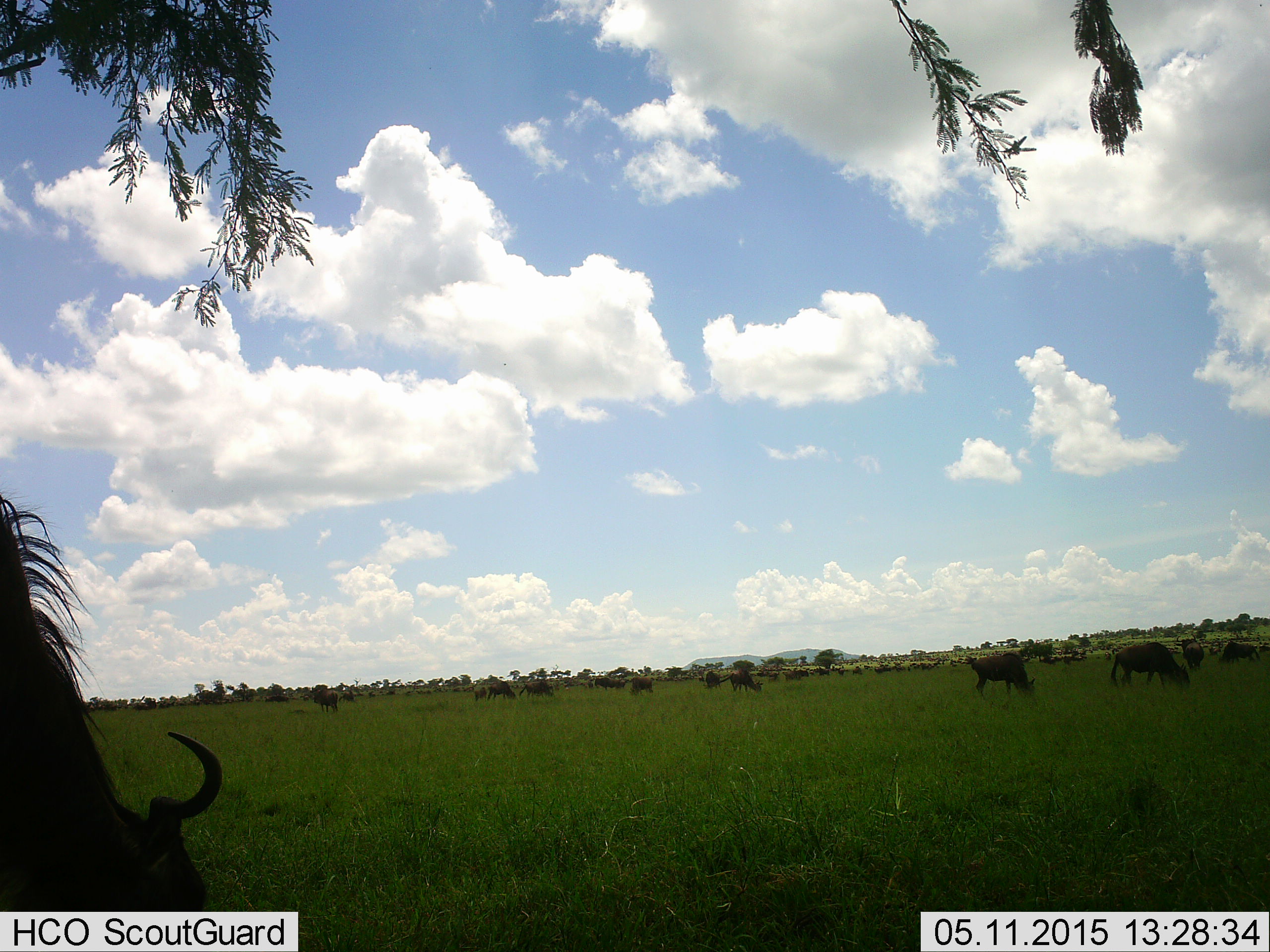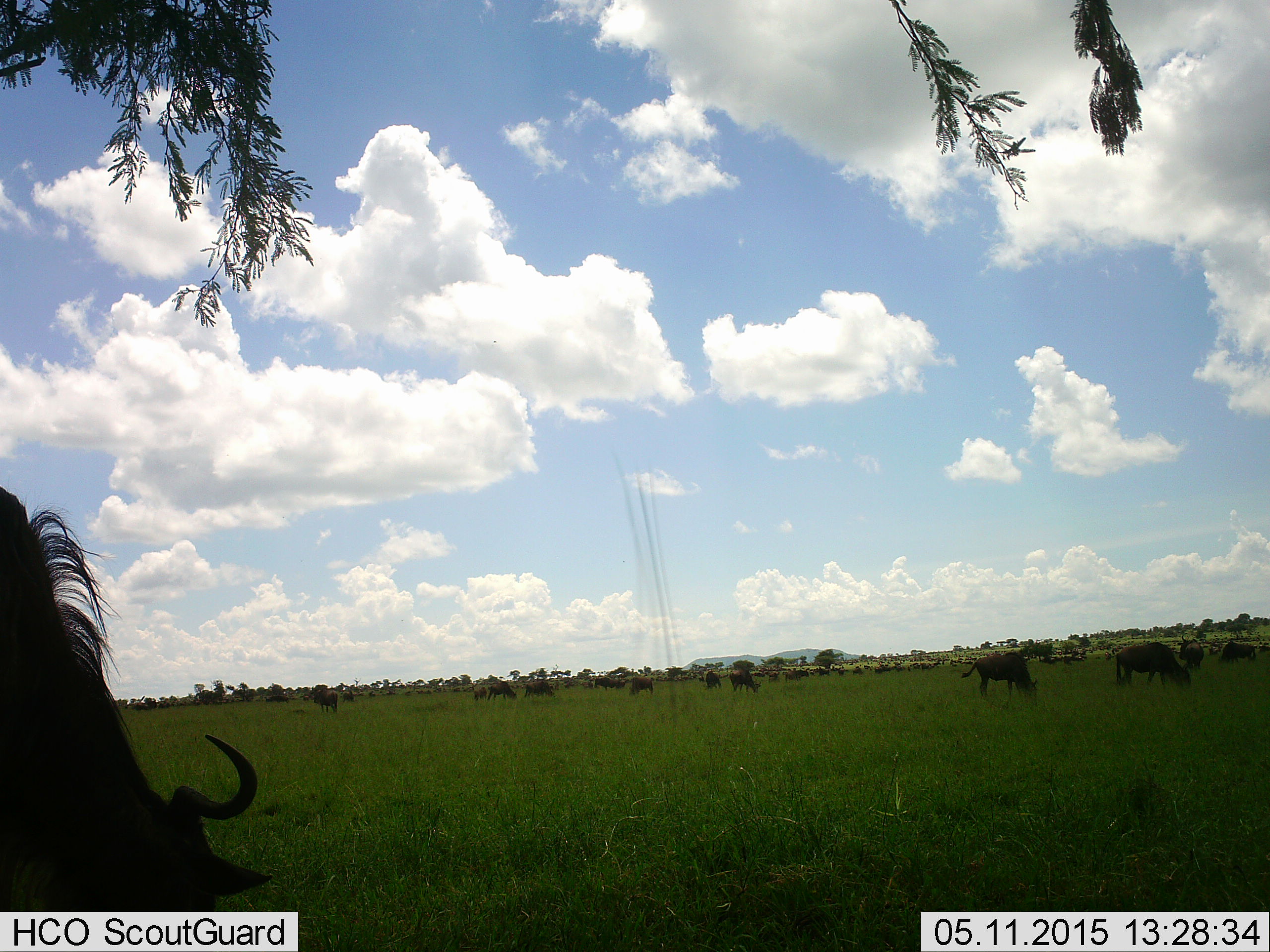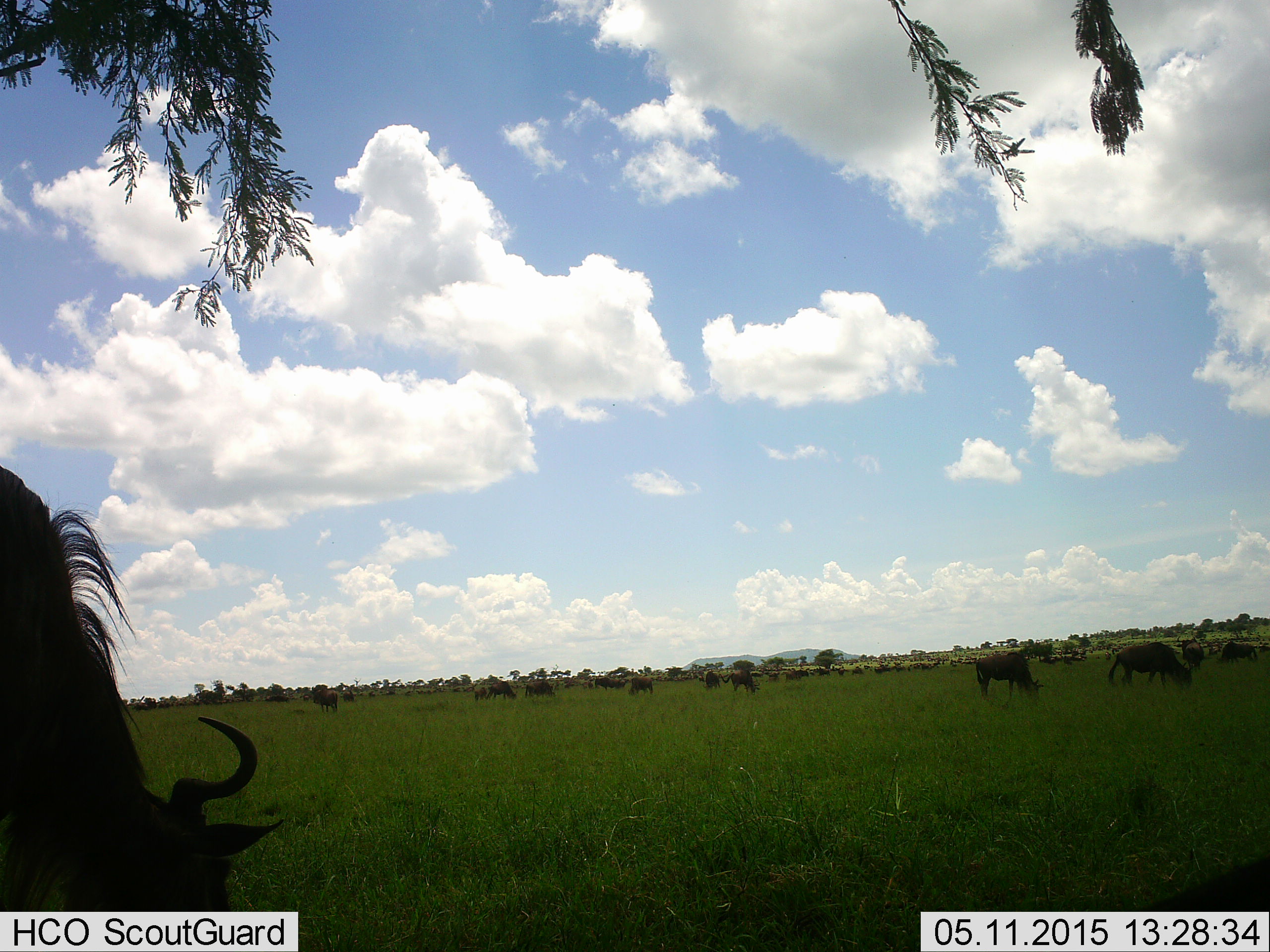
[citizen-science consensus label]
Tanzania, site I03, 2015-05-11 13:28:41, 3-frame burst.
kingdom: Animalia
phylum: Chordata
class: Mammalia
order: Artiodactyla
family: Bovidae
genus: Connochaetes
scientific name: Connochaetes taurinus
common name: blue wildebeest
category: wildebeest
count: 51+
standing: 50%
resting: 10%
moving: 20%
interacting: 10%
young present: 0%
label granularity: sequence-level